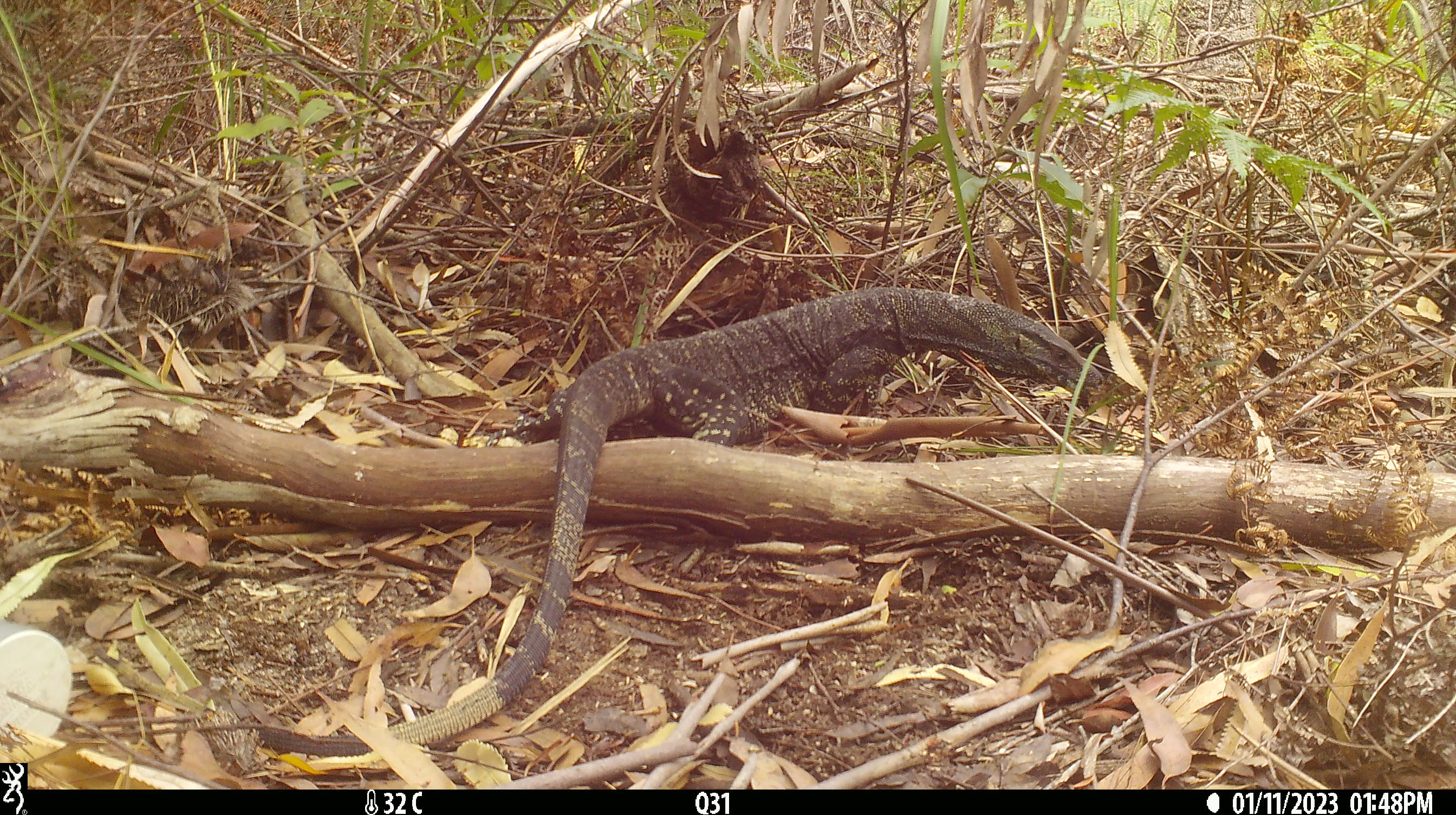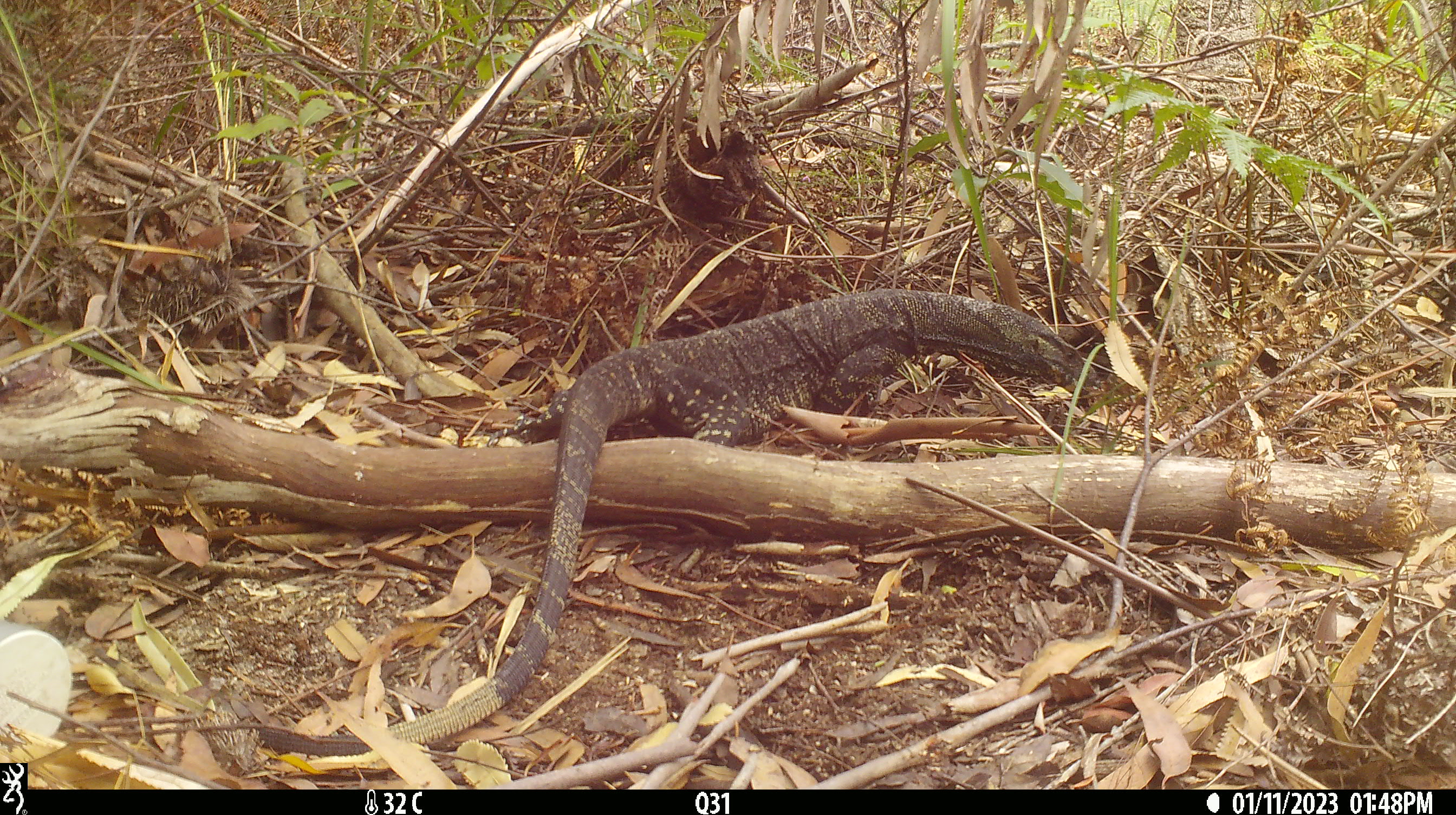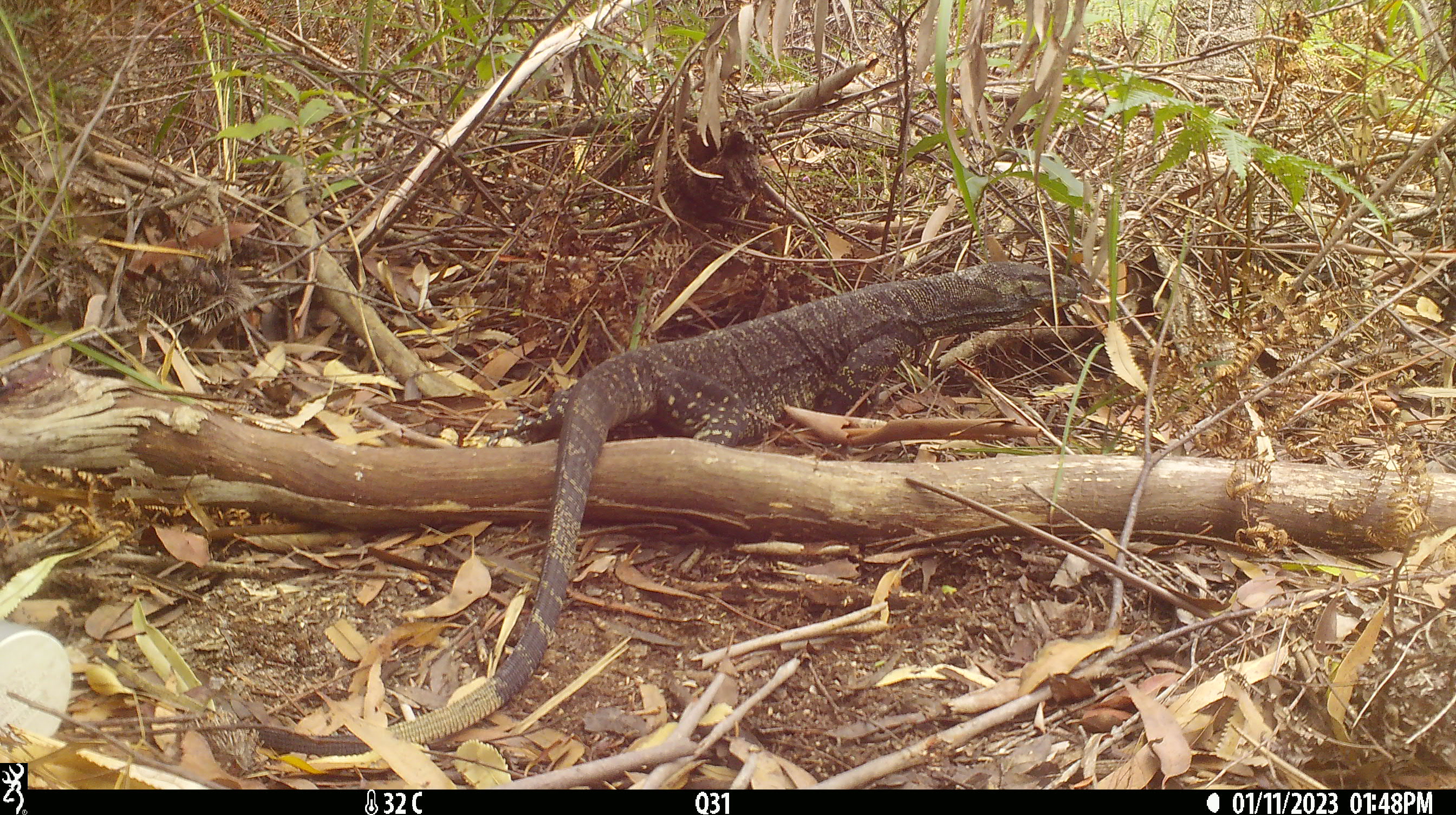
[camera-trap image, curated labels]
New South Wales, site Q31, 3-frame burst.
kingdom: Animalia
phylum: Chordata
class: Reptilia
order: Squamata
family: Varanidae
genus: Varanus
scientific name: Varanus varius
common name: lace monitor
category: goanna